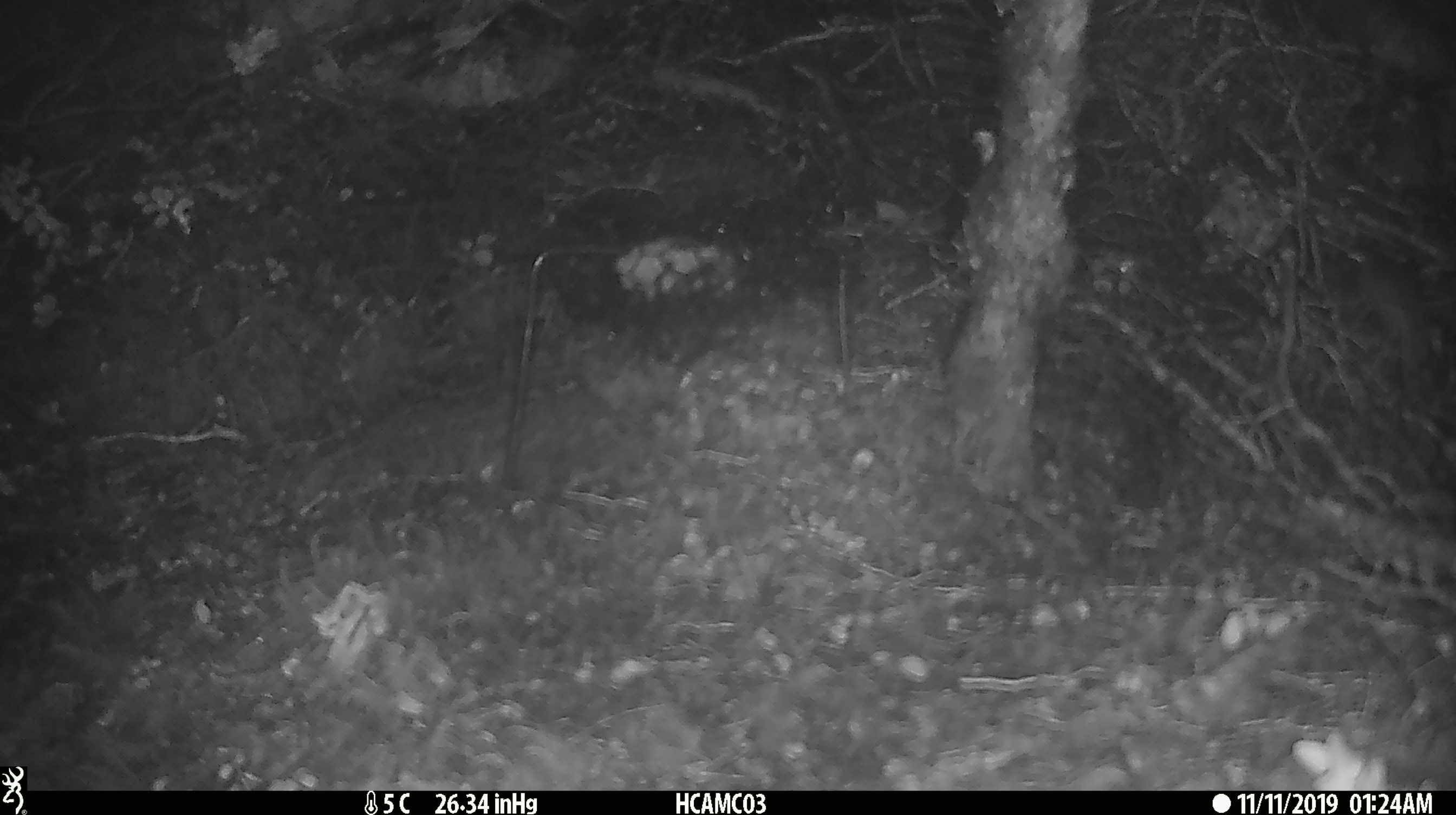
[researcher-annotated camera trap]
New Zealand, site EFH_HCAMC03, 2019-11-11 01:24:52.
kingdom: Animalia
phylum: Chordata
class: Mammalia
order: Rodentia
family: Muridae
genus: Mus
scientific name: Mus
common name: mouse